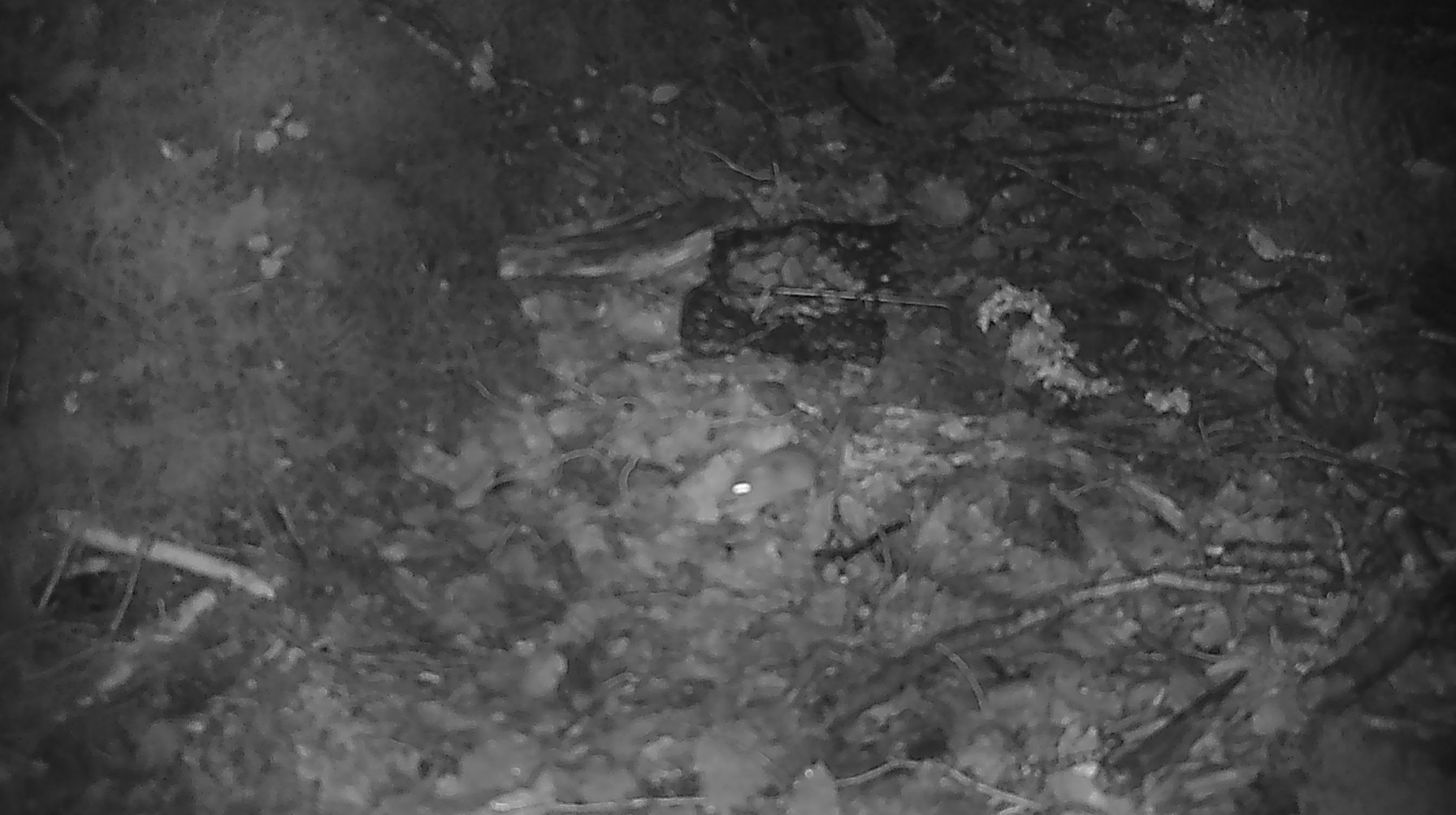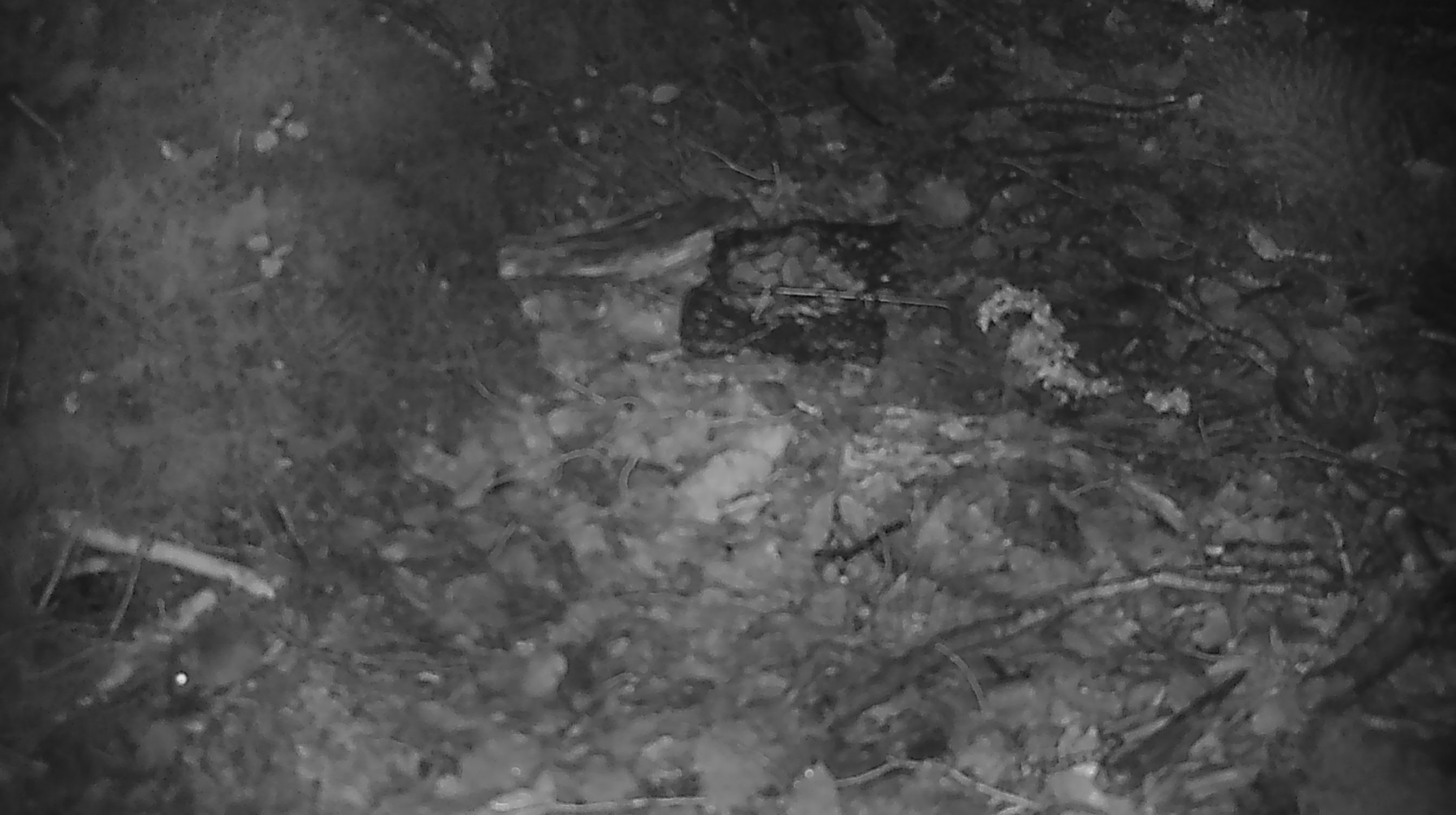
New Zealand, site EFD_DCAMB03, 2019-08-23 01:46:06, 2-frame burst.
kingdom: Animalia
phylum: Chordata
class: Mammalia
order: Rodentia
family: Muridae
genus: Mus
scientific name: Mus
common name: mouse